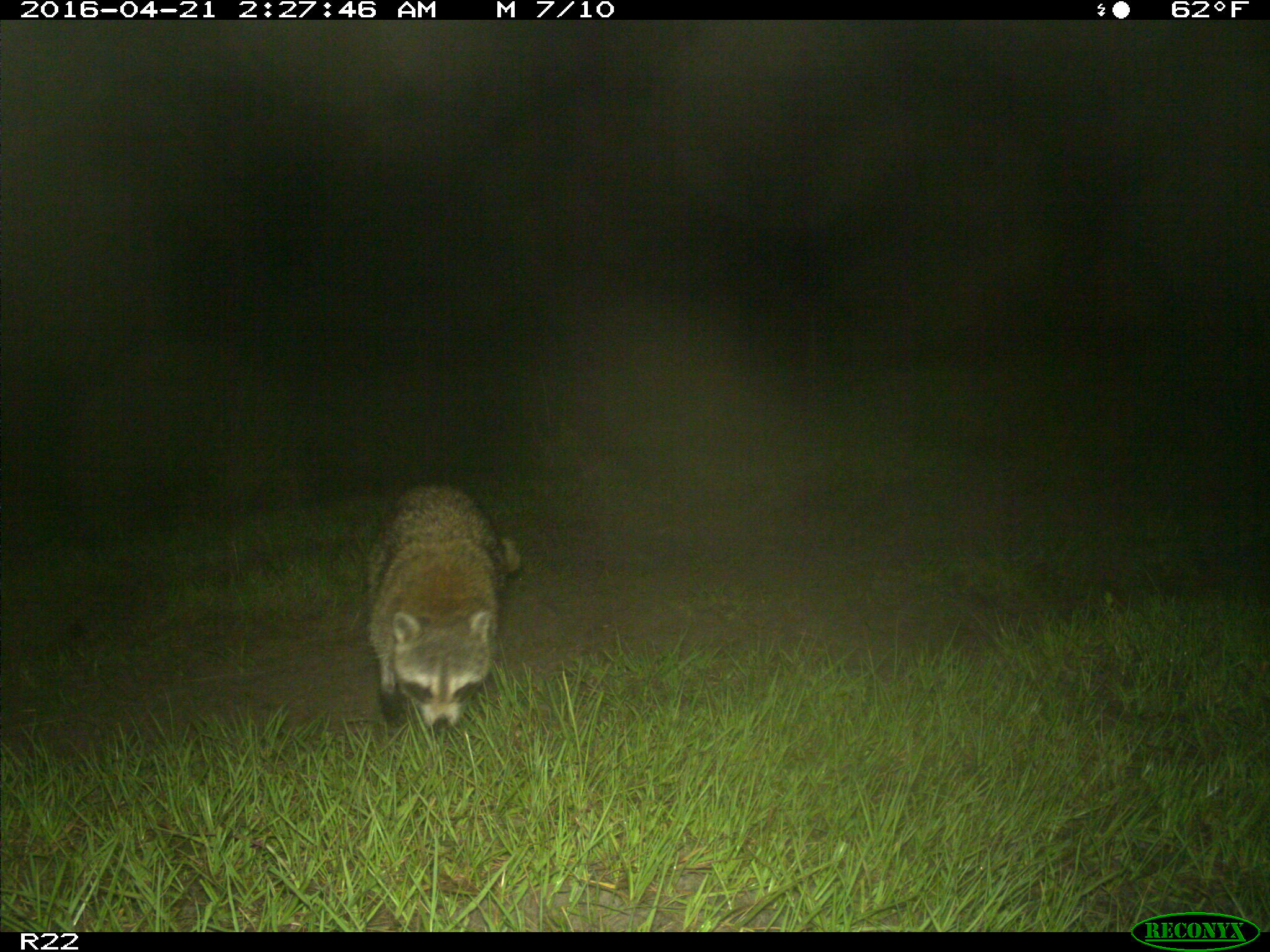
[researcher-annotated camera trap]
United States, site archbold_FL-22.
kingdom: Animalia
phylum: Chordata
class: Mammalia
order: Carnivora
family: Procyonidae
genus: Procyon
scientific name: Procyon lotor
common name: common raccoon